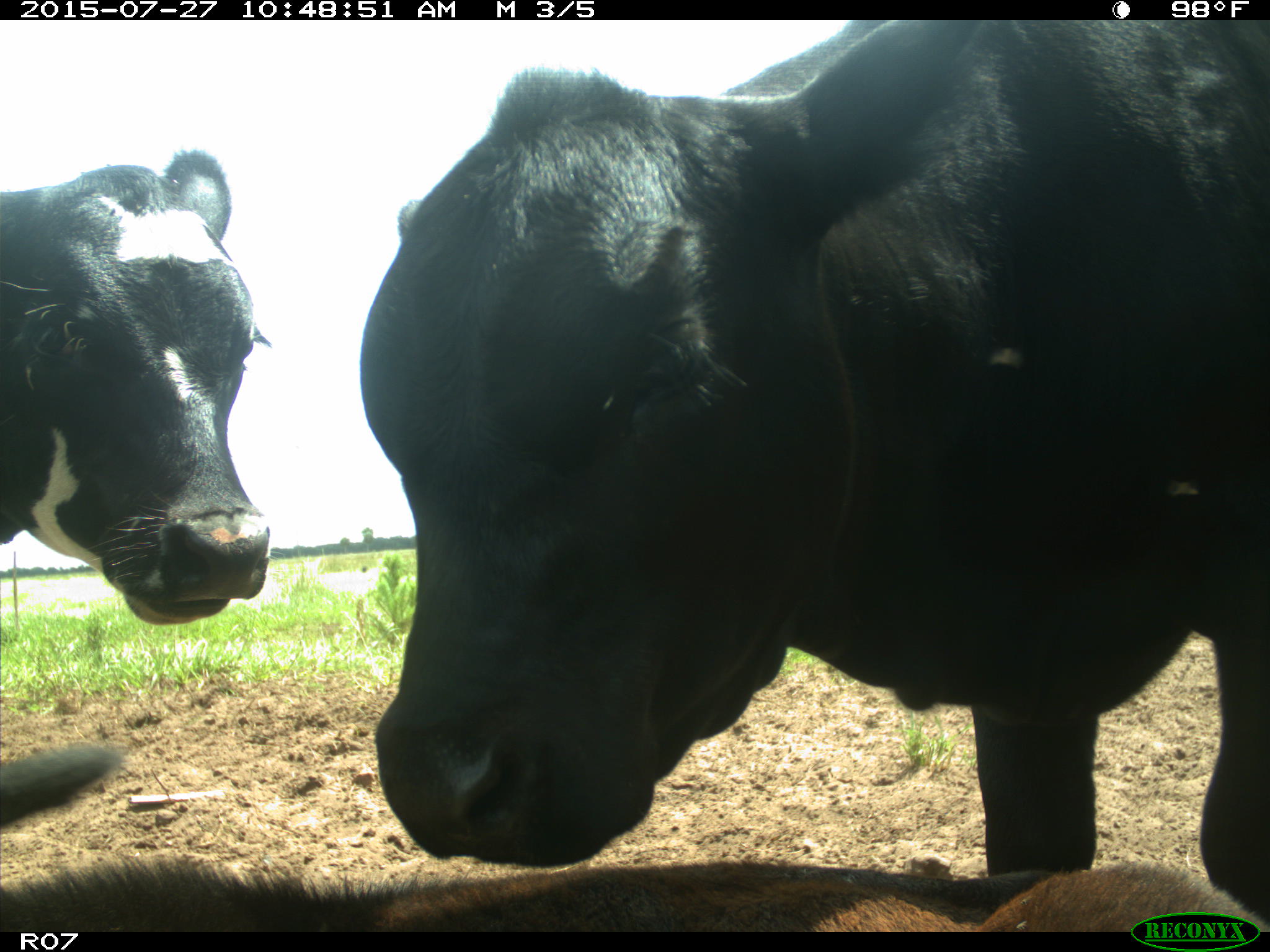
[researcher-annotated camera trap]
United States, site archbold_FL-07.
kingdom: Animalia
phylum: Chordata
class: Mammalia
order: Artiodactyla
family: Bovidae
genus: Bos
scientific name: Bos taurus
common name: domestic cow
Bos taurus (domestic cow).